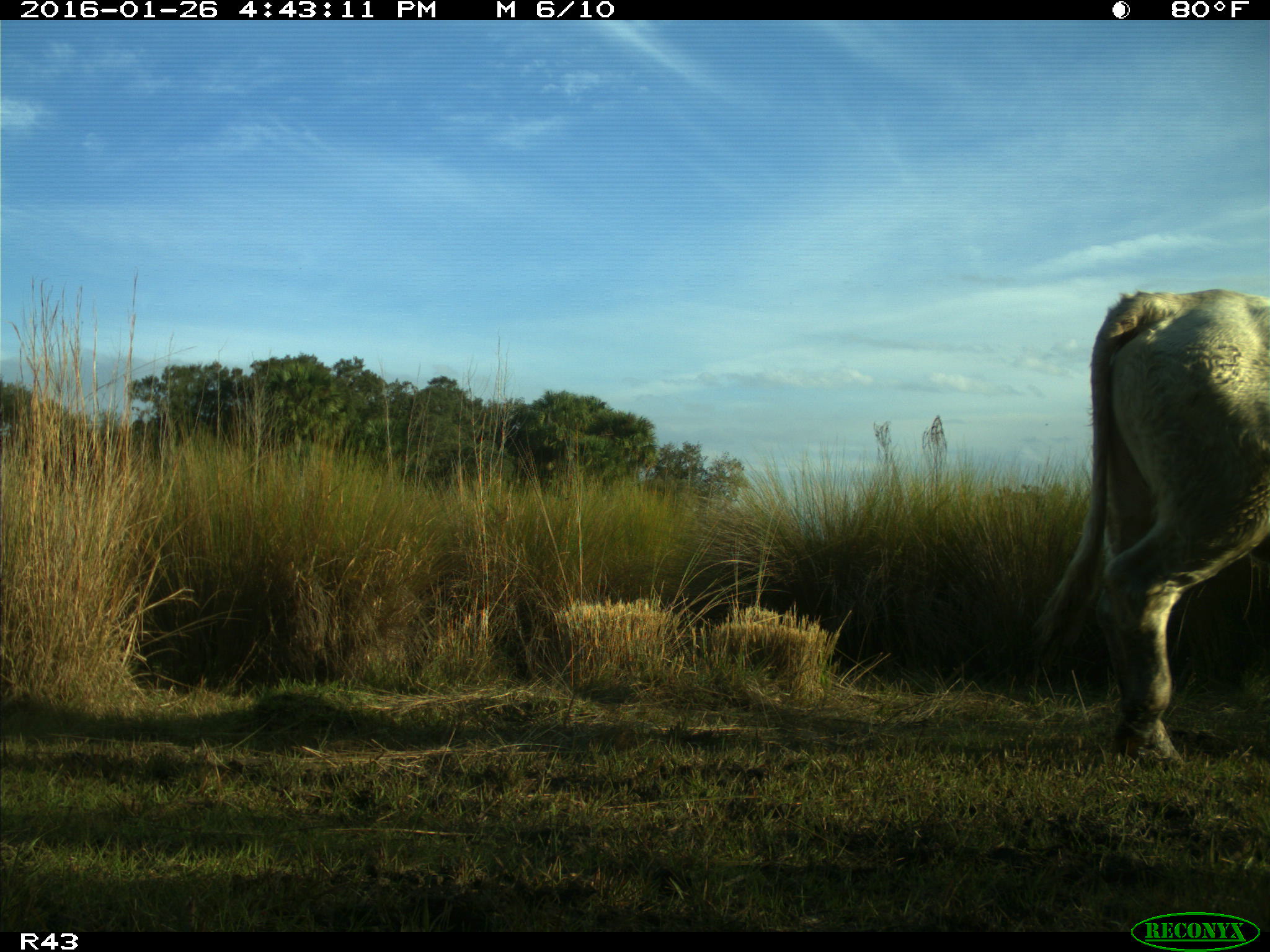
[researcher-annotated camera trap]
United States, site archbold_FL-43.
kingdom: Animalia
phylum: Chordata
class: Mammalia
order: Artiodactyla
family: Bovidae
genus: Bos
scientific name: Bos taurus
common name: domestic cow